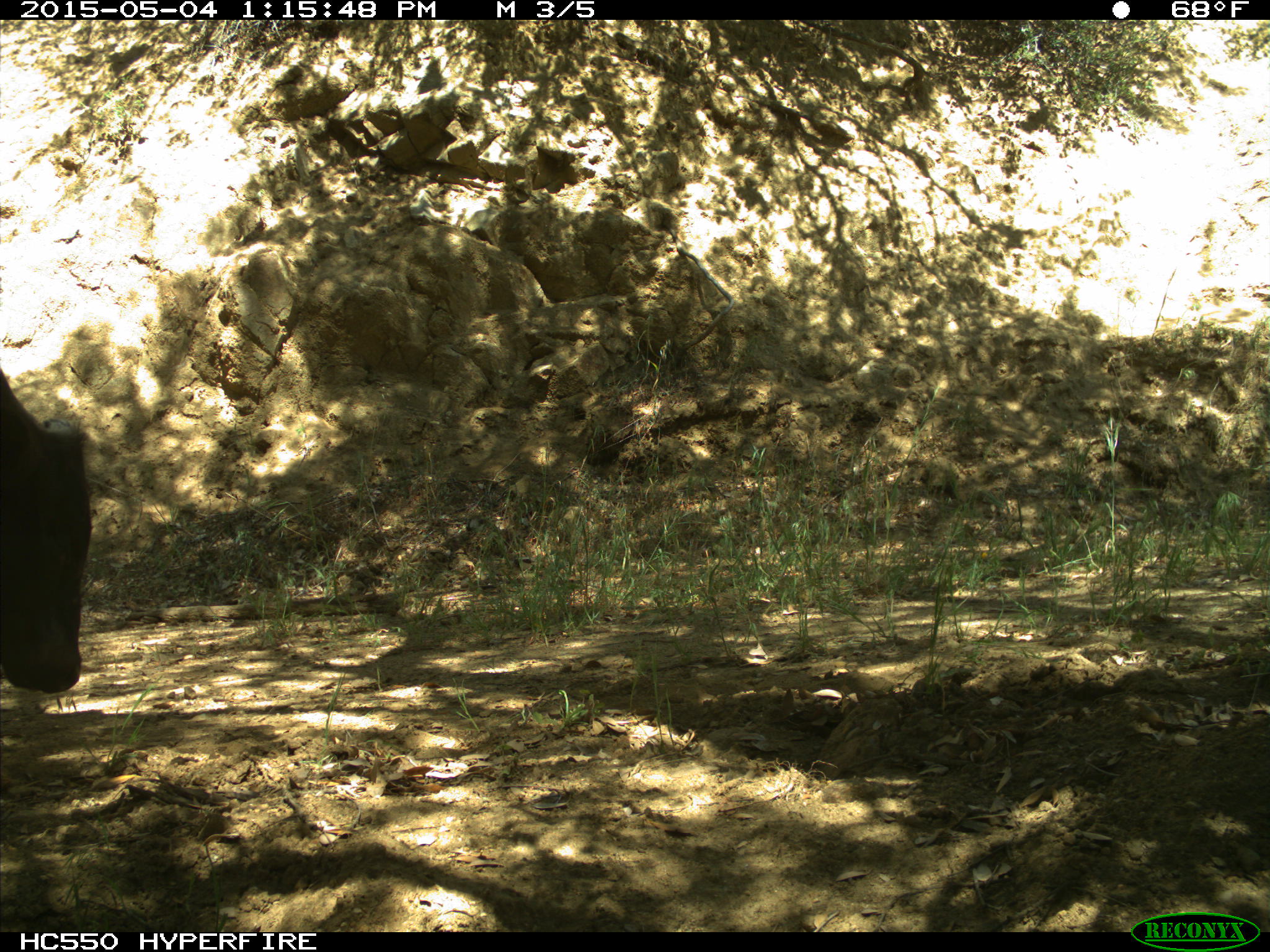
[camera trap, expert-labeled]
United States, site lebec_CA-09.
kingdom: Animalia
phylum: Chordata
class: Mammalia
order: Artiodactyla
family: Bovidae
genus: Bos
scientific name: Bos taurus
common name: domestic cow